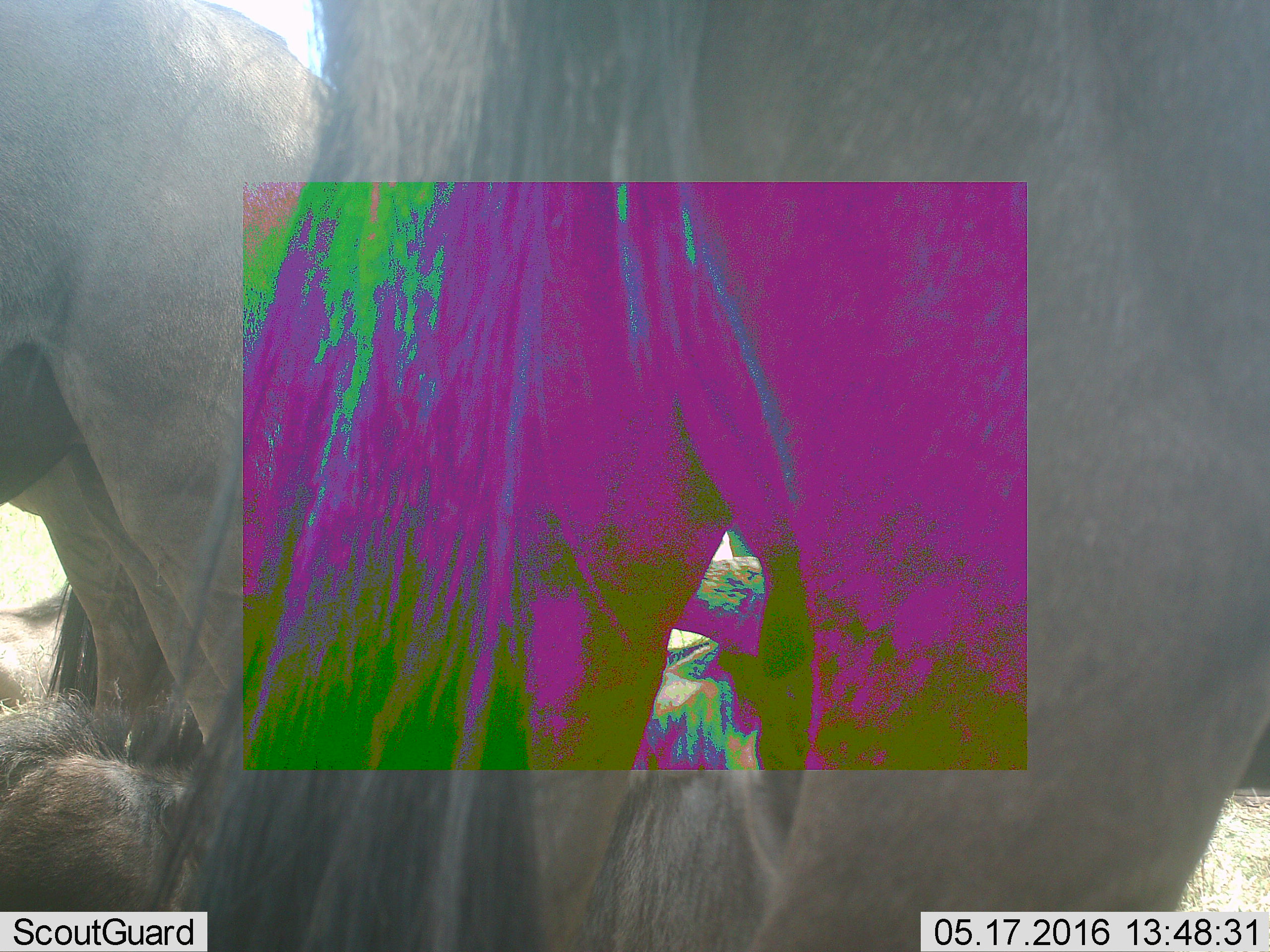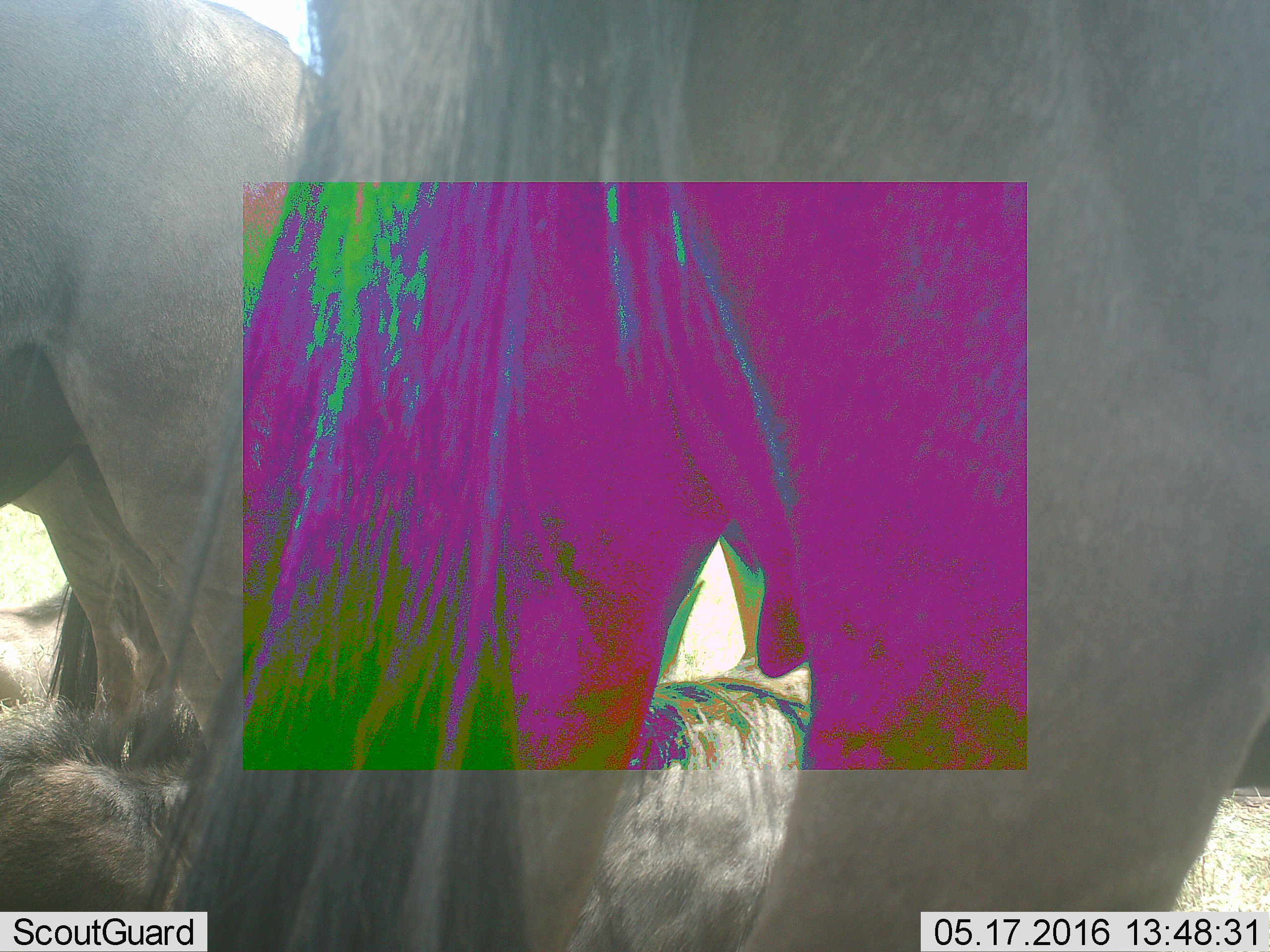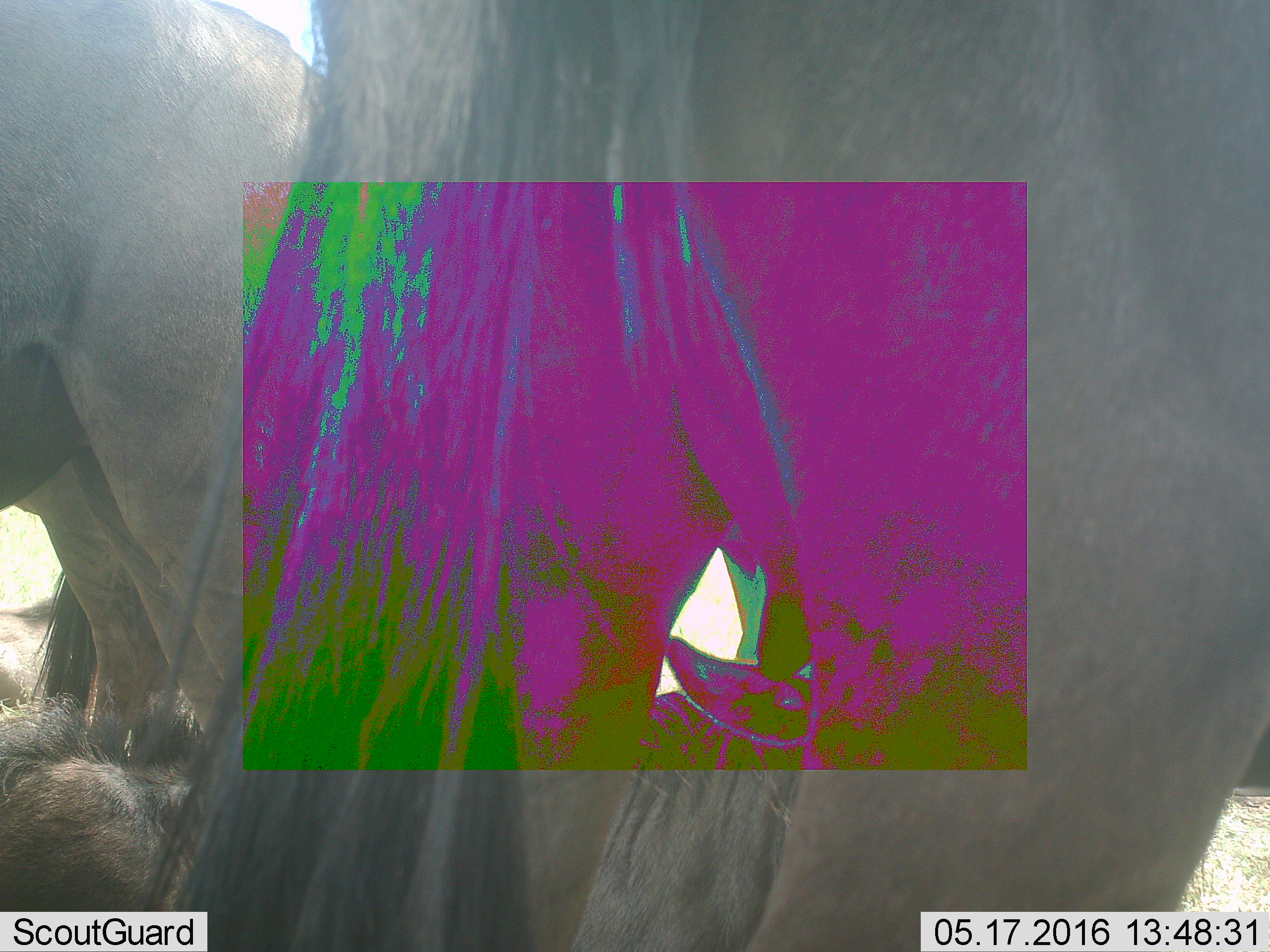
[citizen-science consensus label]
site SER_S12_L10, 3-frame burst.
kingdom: Animalia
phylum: Chordata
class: Mammalia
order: Artiodactyla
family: Bovidae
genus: Connochaetes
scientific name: Connochaetes taurinus taurinus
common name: blue wildebeest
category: wildebeestblue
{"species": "wildebeestblue (blue wildebeest) (Connochaetes taurinus taurinus)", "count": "4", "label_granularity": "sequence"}